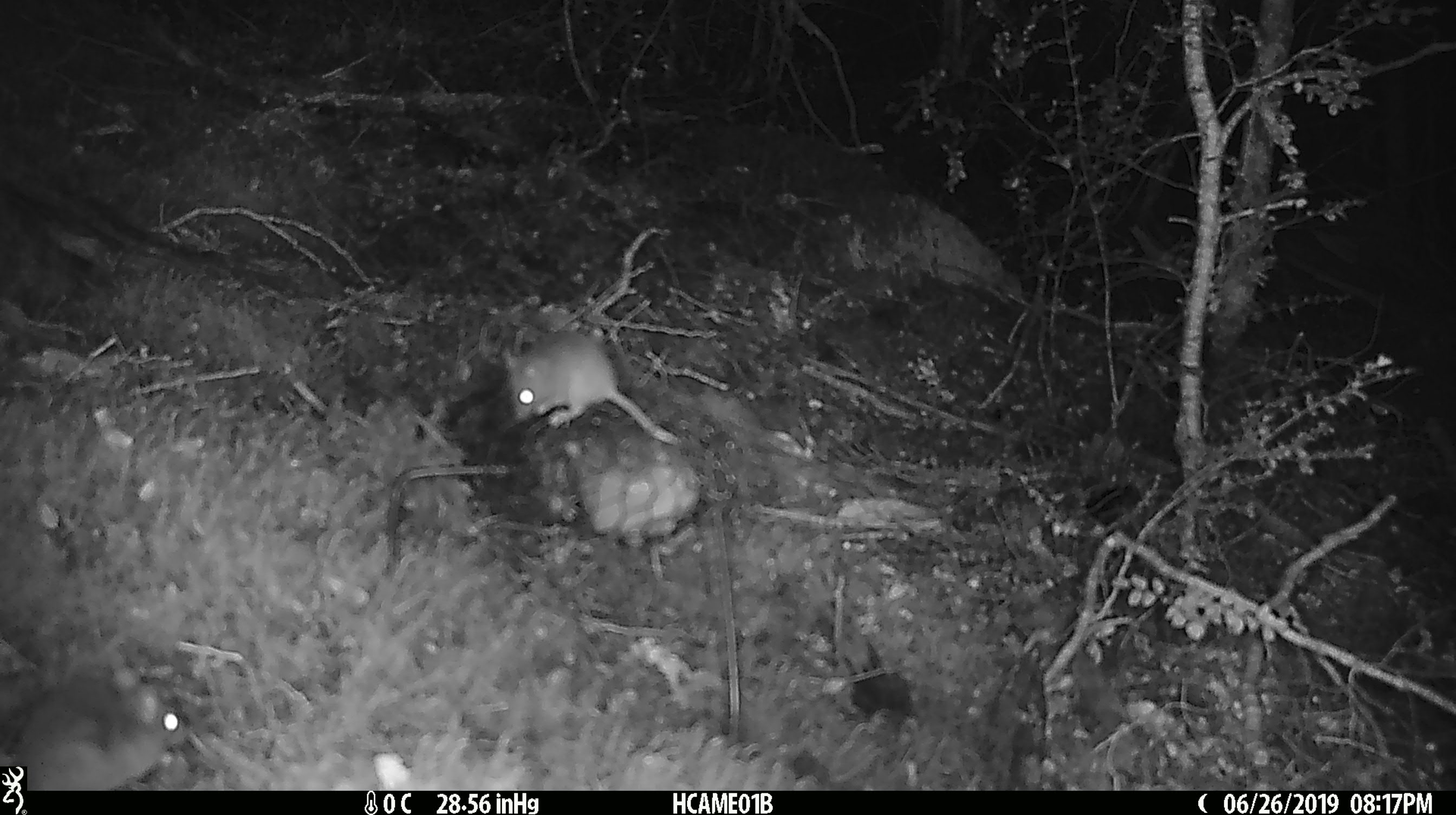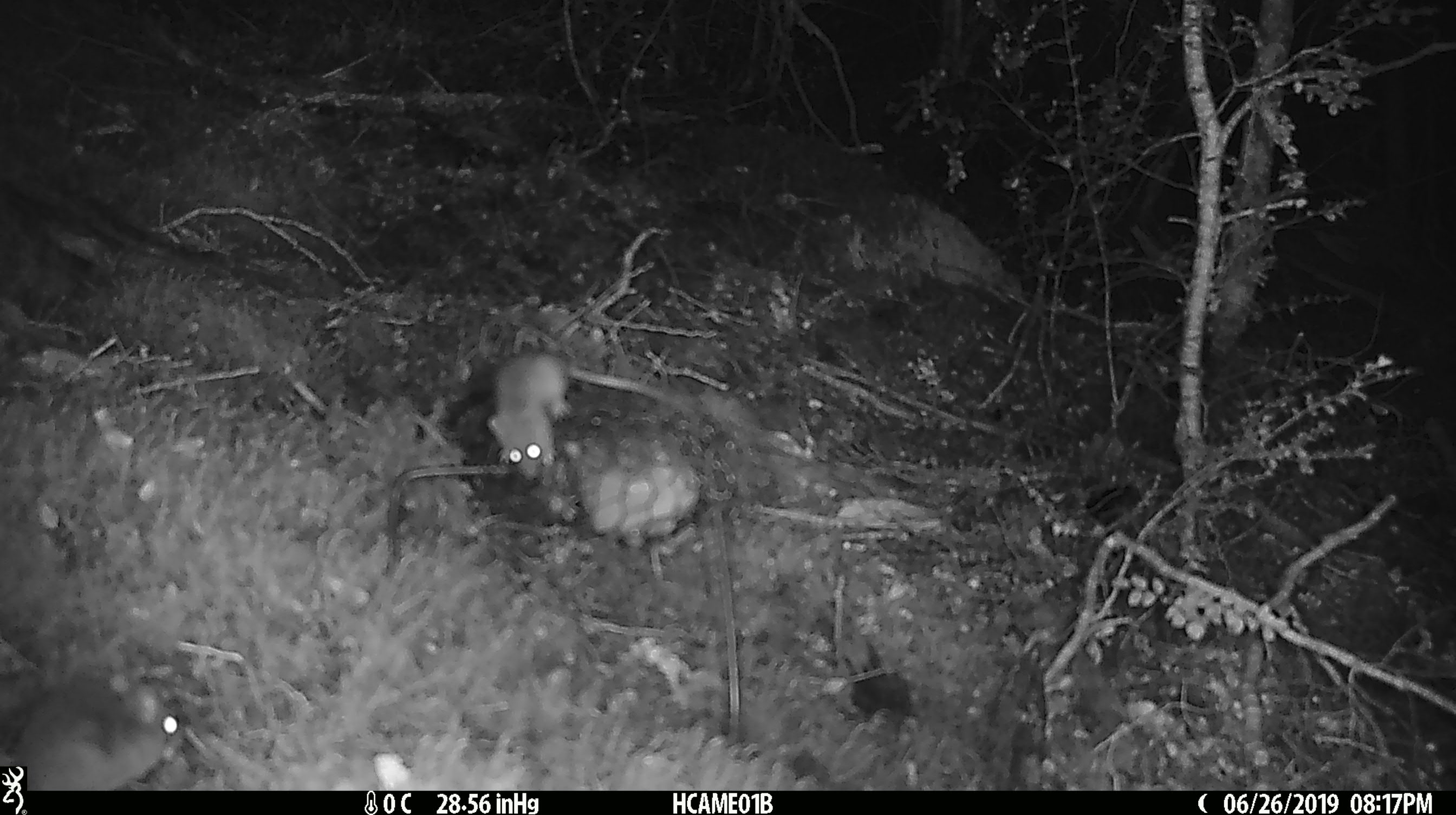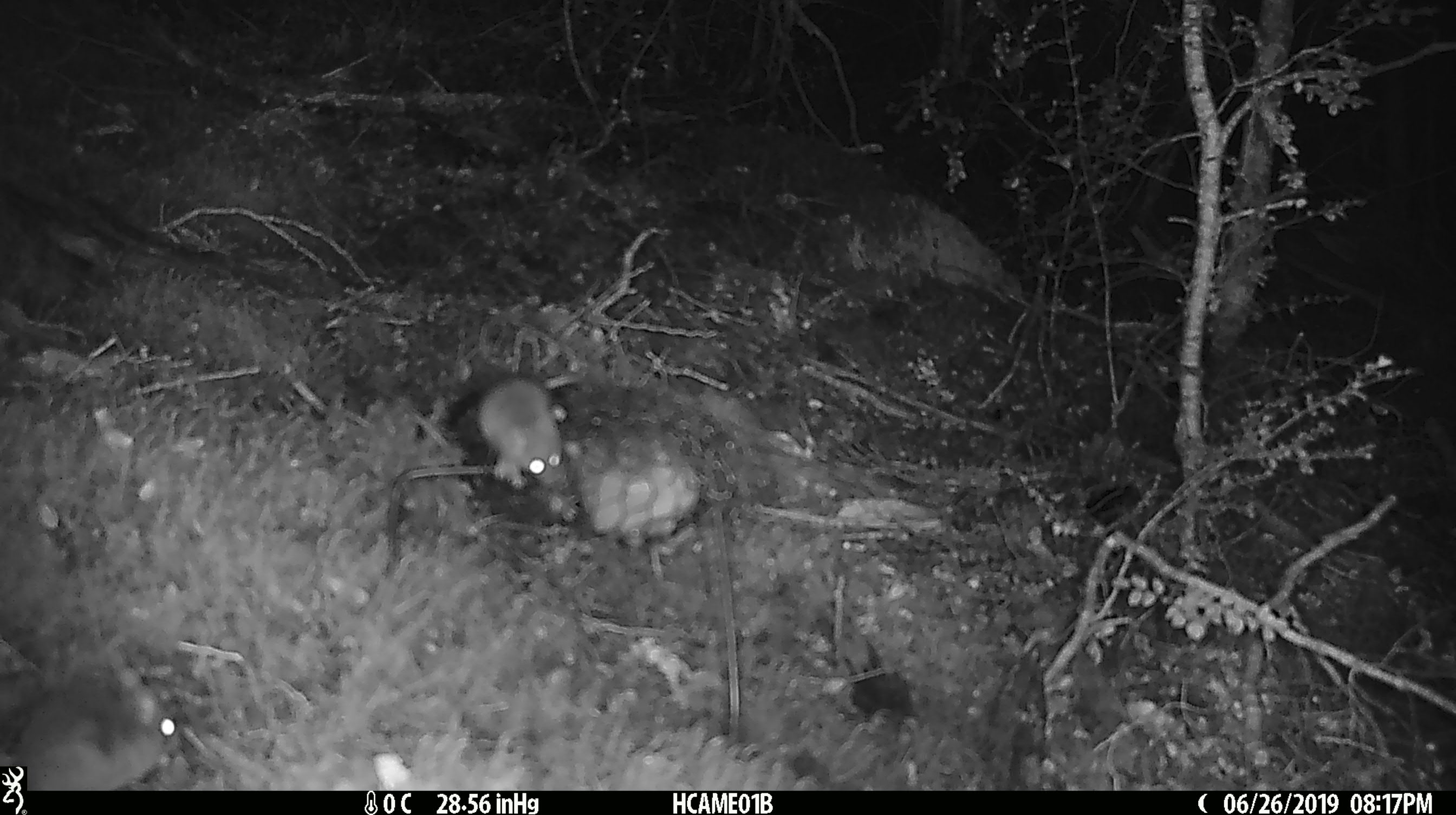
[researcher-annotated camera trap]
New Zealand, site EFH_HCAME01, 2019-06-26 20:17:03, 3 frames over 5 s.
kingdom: Animalia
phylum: Chordata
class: Mammalia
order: Rodentia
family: Muridae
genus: Mus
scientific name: Mus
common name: mouse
Mouse (Mus).